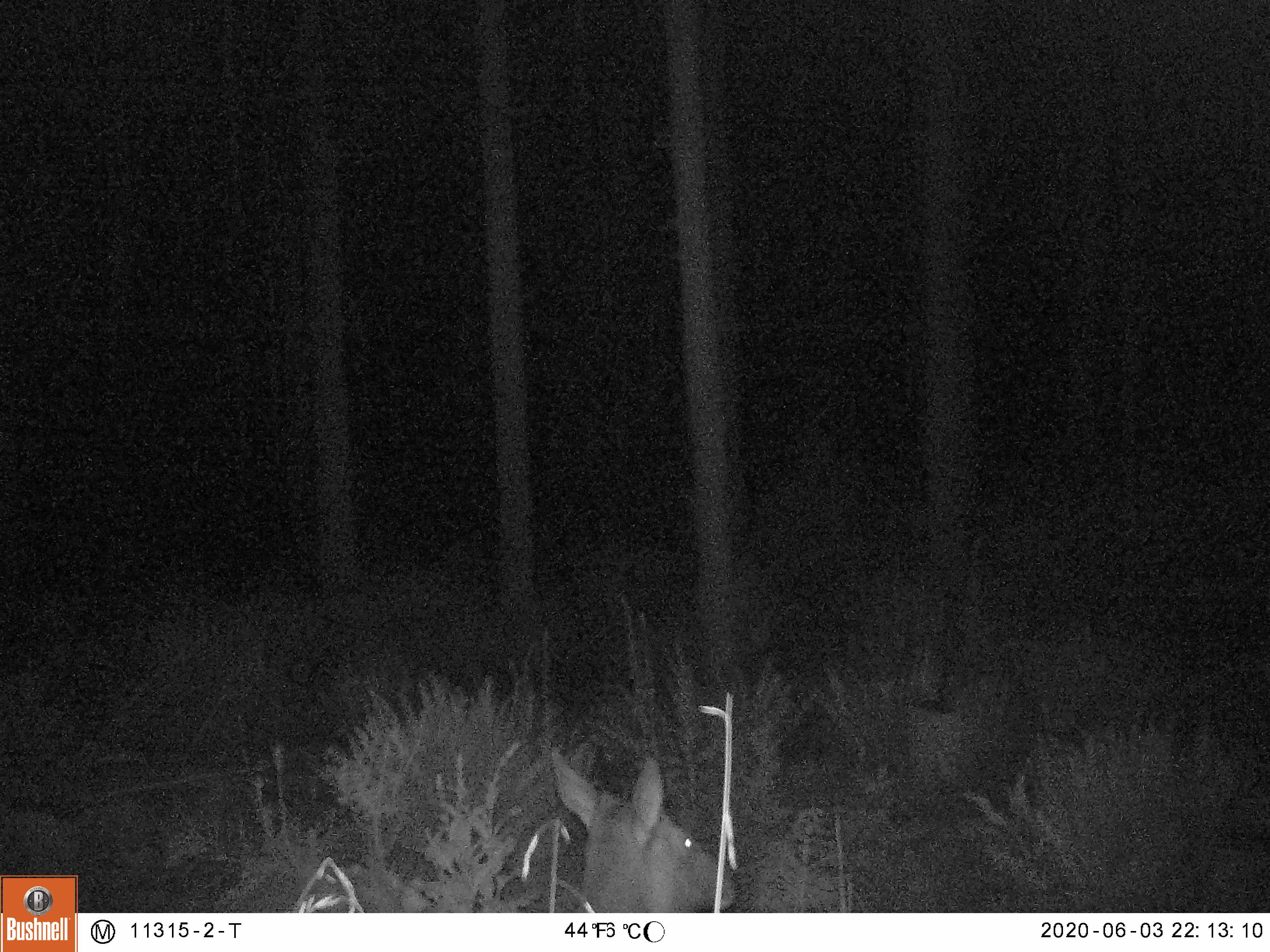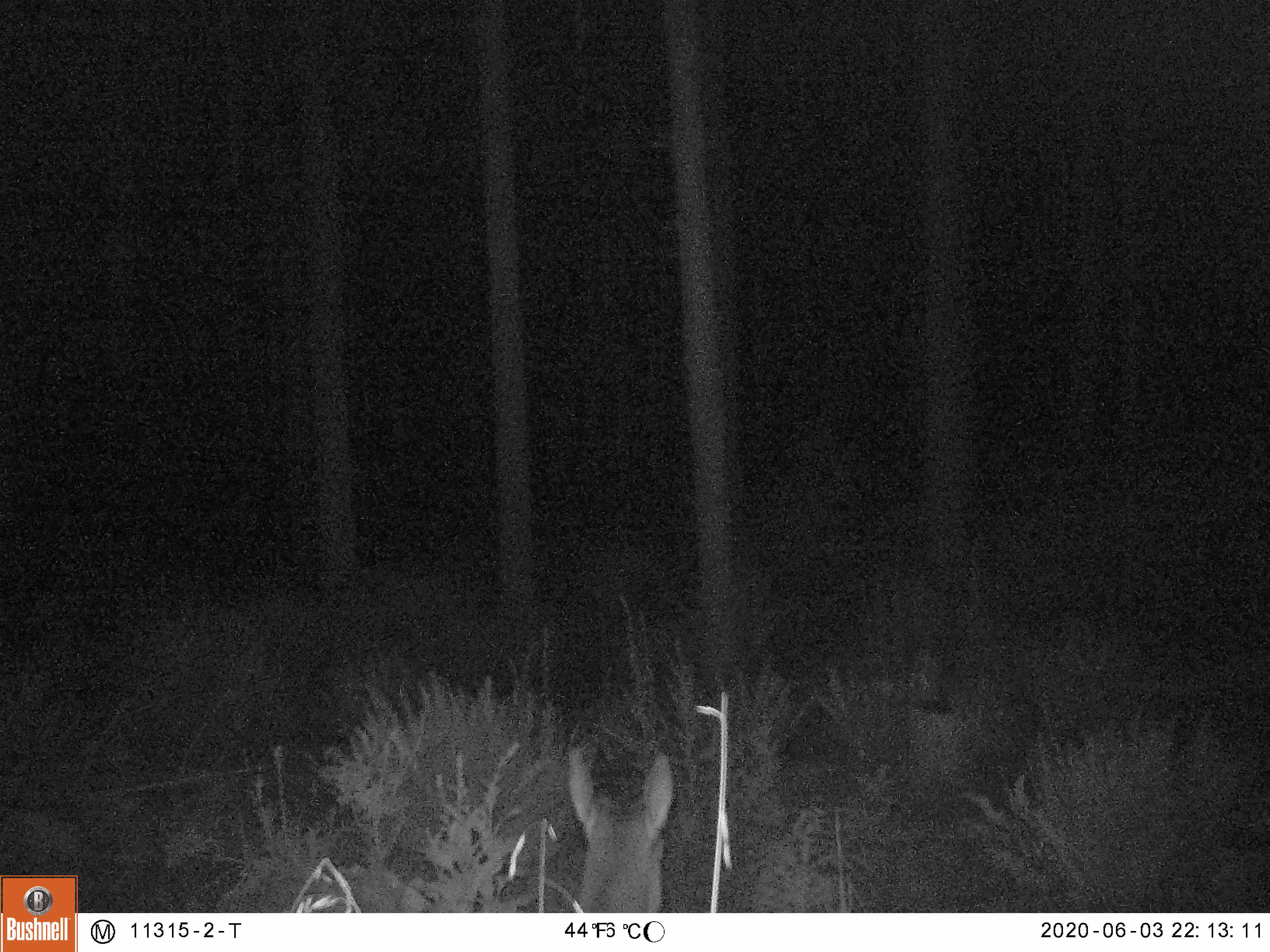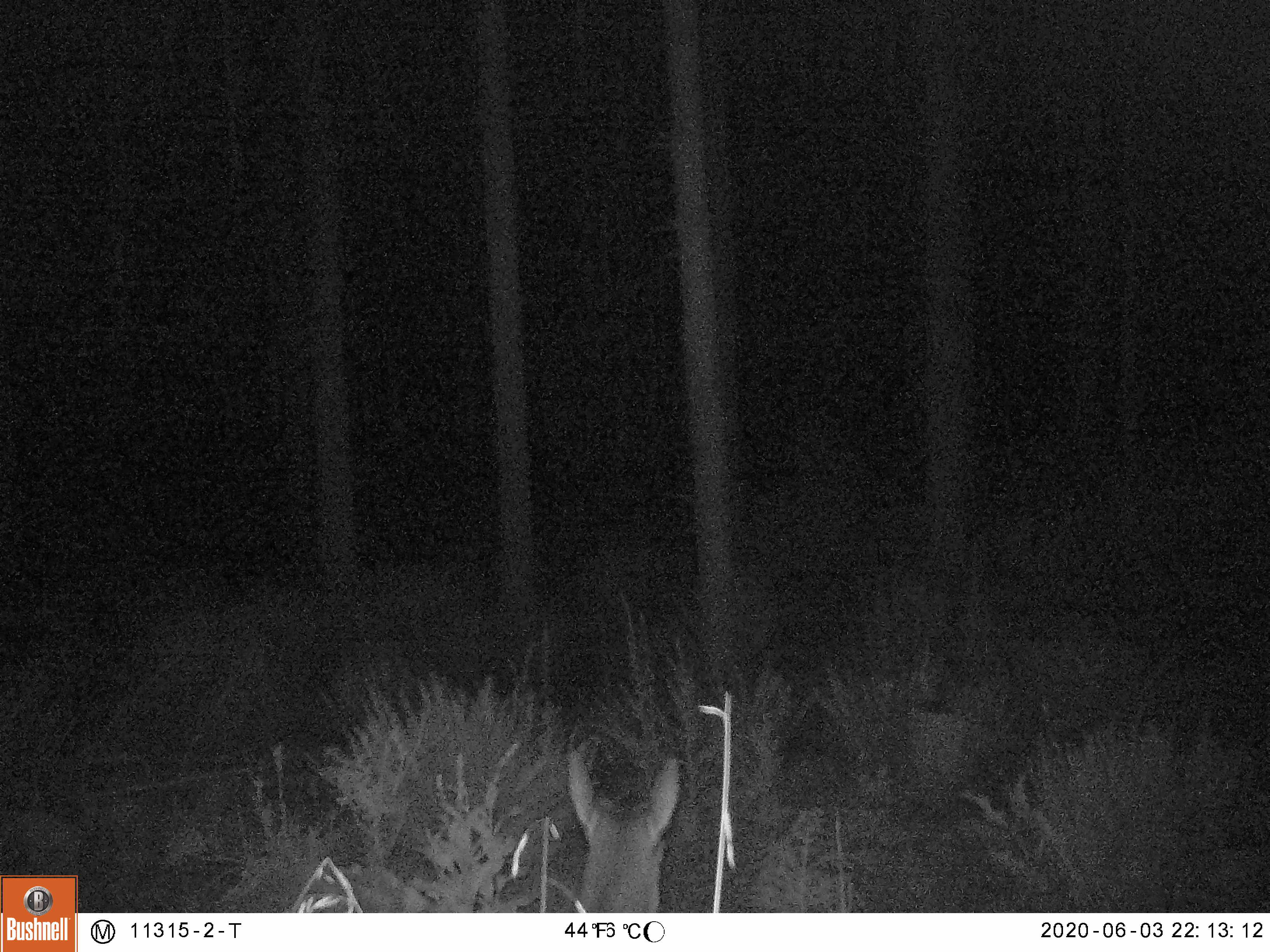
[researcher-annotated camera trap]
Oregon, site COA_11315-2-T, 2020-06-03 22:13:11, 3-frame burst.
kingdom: Animalia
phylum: Chordata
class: Mammalia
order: Artiodactyla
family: Cervidae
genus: Cervus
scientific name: Cervus canadensis roosevelti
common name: roosevelt elk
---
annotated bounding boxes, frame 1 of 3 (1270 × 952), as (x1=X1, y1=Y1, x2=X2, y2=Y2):
roosevelt elk: (x1=541, y1=732, x2=744, y2=909)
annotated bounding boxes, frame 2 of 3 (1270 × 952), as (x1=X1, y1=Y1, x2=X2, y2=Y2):
roosevelt elk: (x1=547, y1=737, x2=693, y2=909)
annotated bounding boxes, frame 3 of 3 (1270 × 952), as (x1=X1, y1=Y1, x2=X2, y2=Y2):
roosevelt elk: (x1=552, y1=737, x2=691, y2=900)